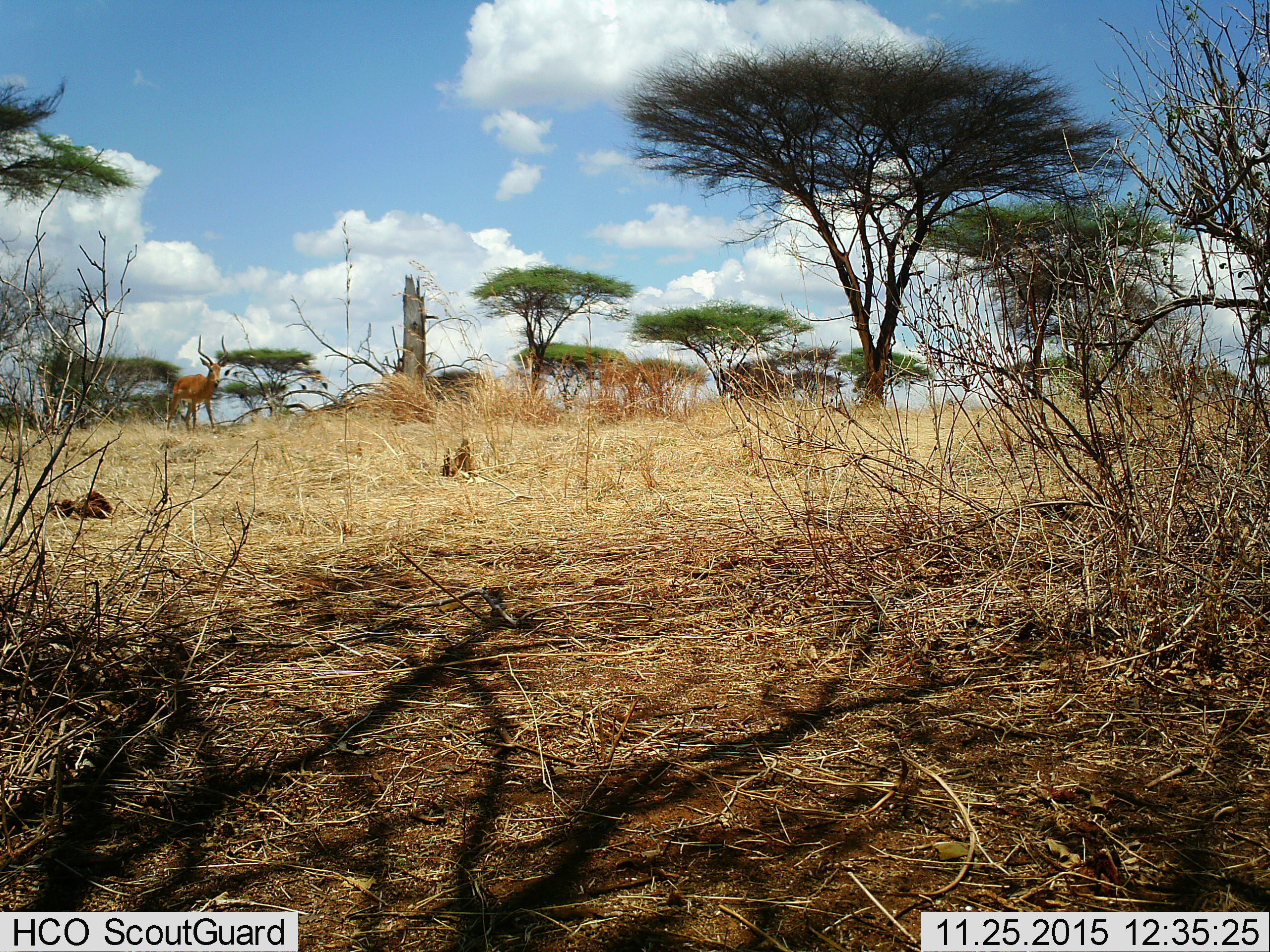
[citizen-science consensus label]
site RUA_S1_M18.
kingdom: Animalia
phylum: Chordata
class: Mammalia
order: Artiodactyla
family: Bovidae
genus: Aepyceros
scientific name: Aepyceros melampus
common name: impala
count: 1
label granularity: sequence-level